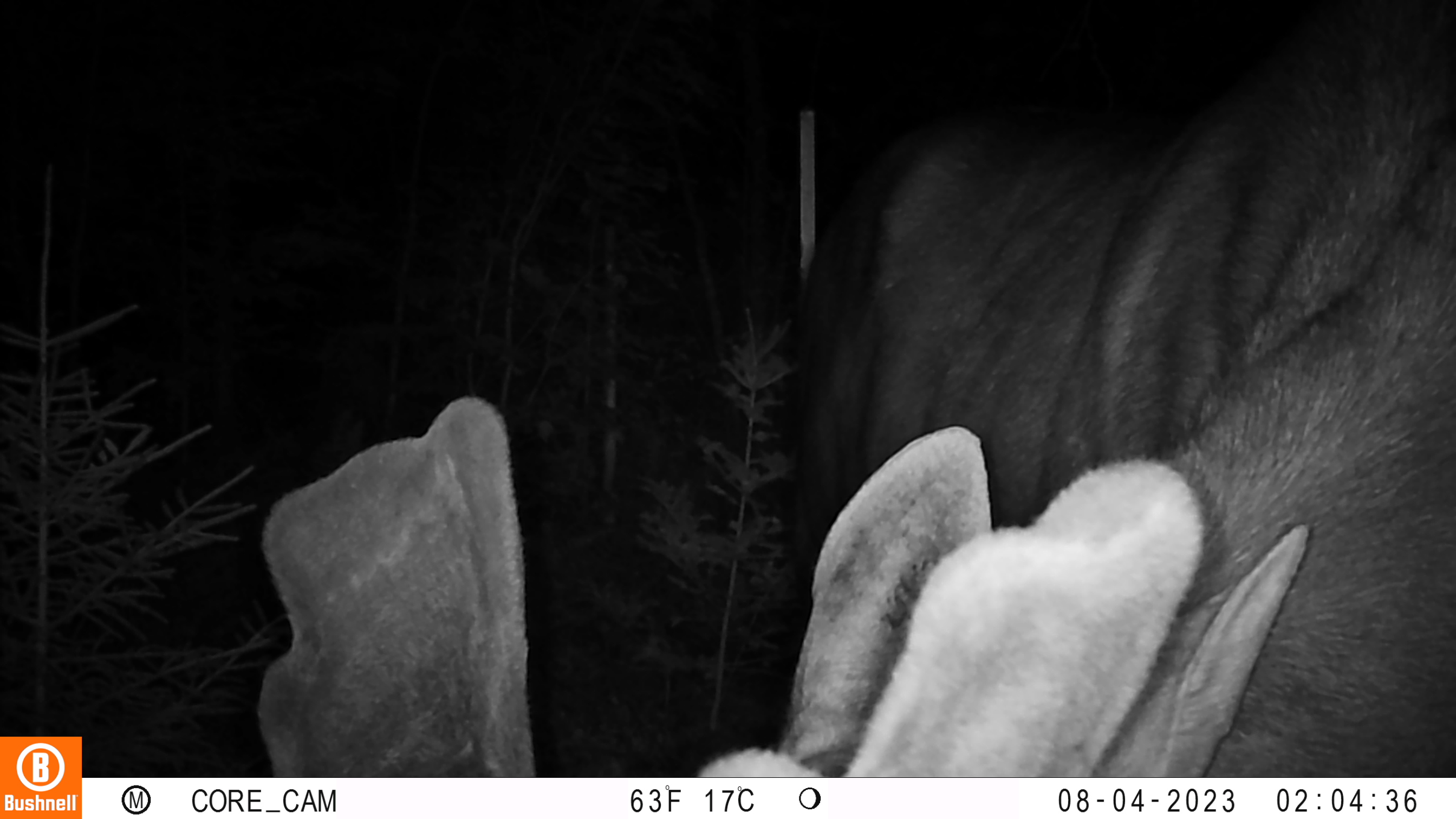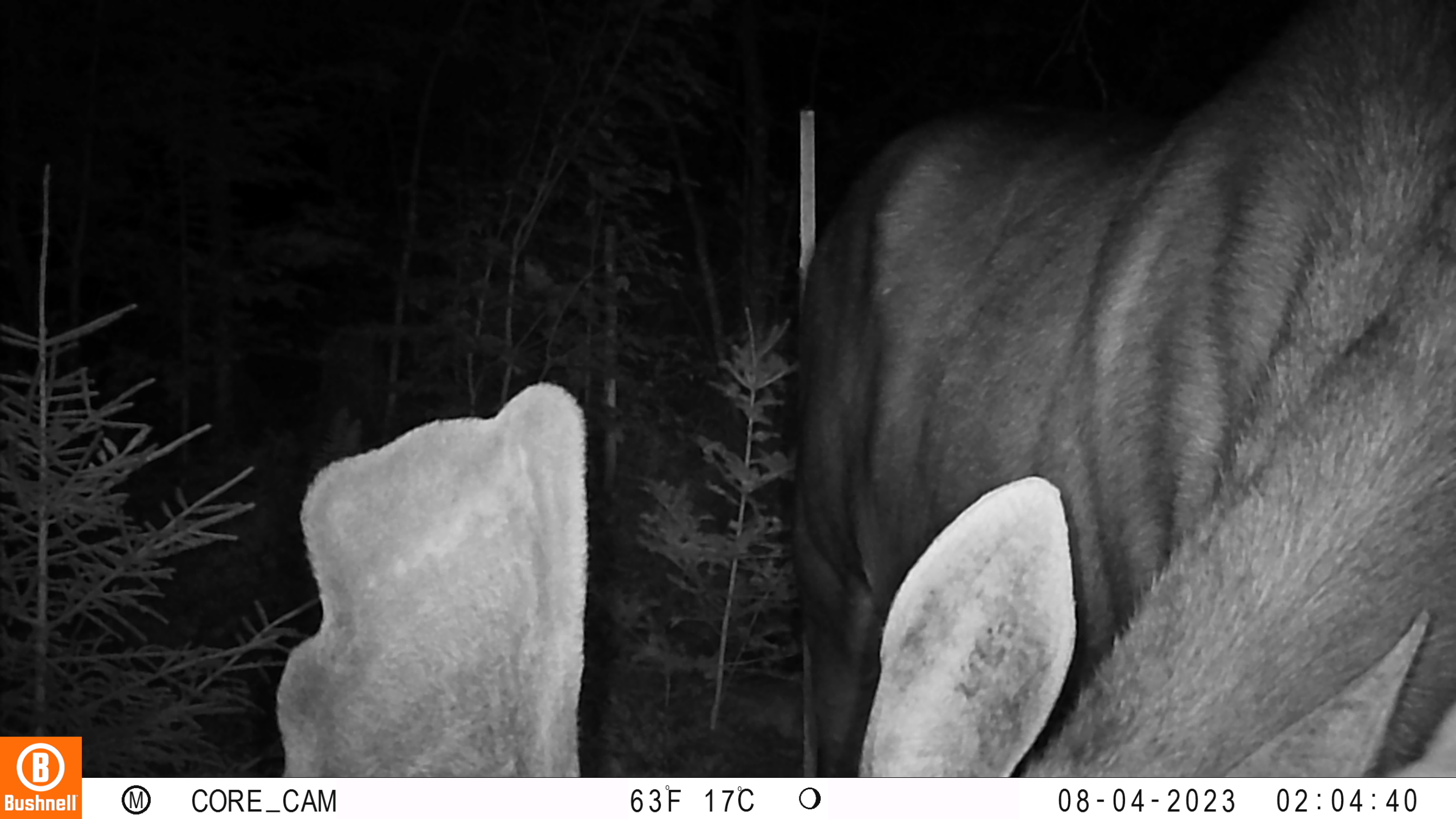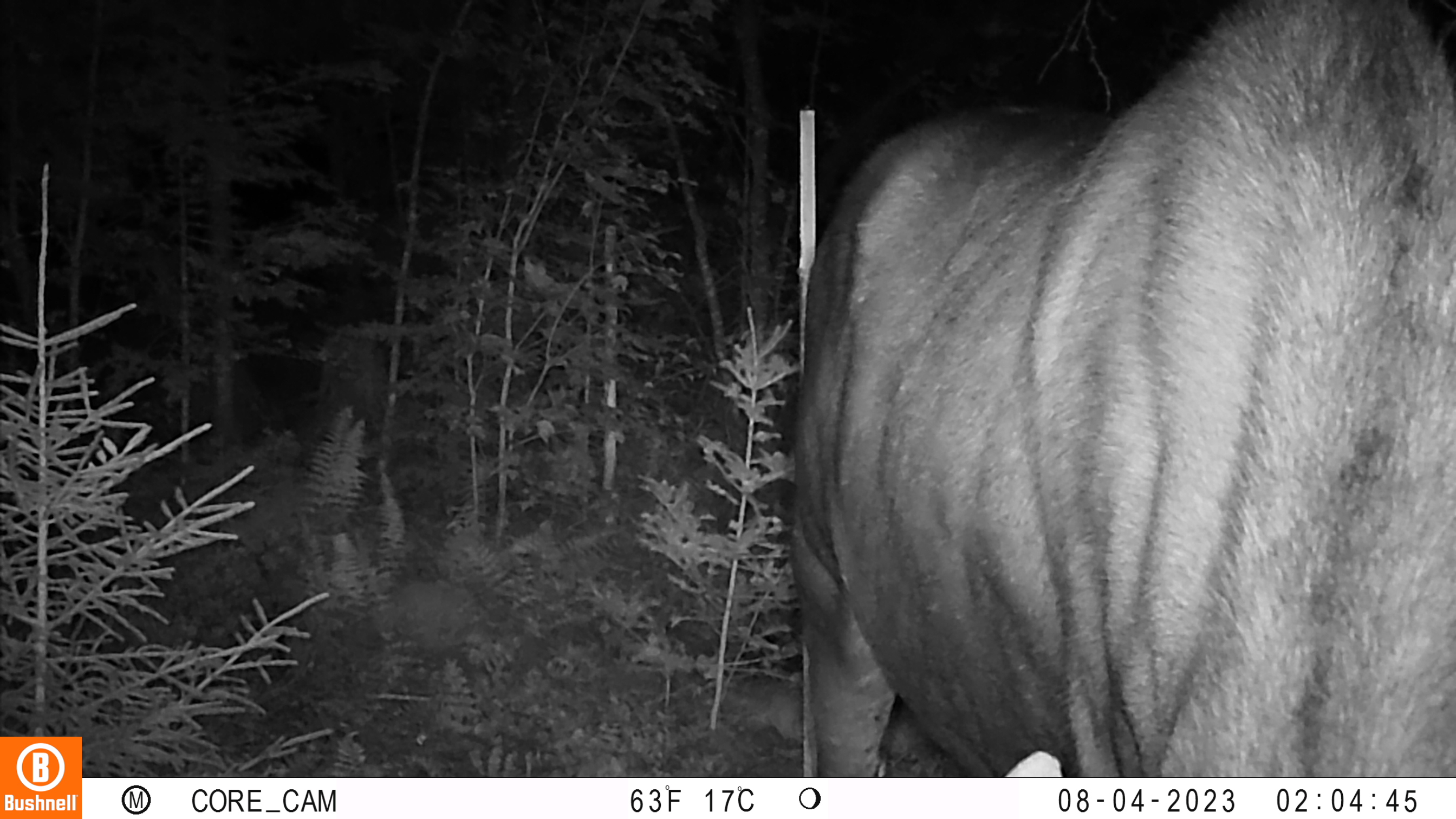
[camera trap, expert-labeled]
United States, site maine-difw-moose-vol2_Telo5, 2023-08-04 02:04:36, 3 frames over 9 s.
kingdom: Animalia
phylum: Chordata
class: Mammalia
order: Artiodactyla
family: Cervidae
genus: Odocoileus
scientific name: Odocoileus virginianus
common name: white-tailed deer